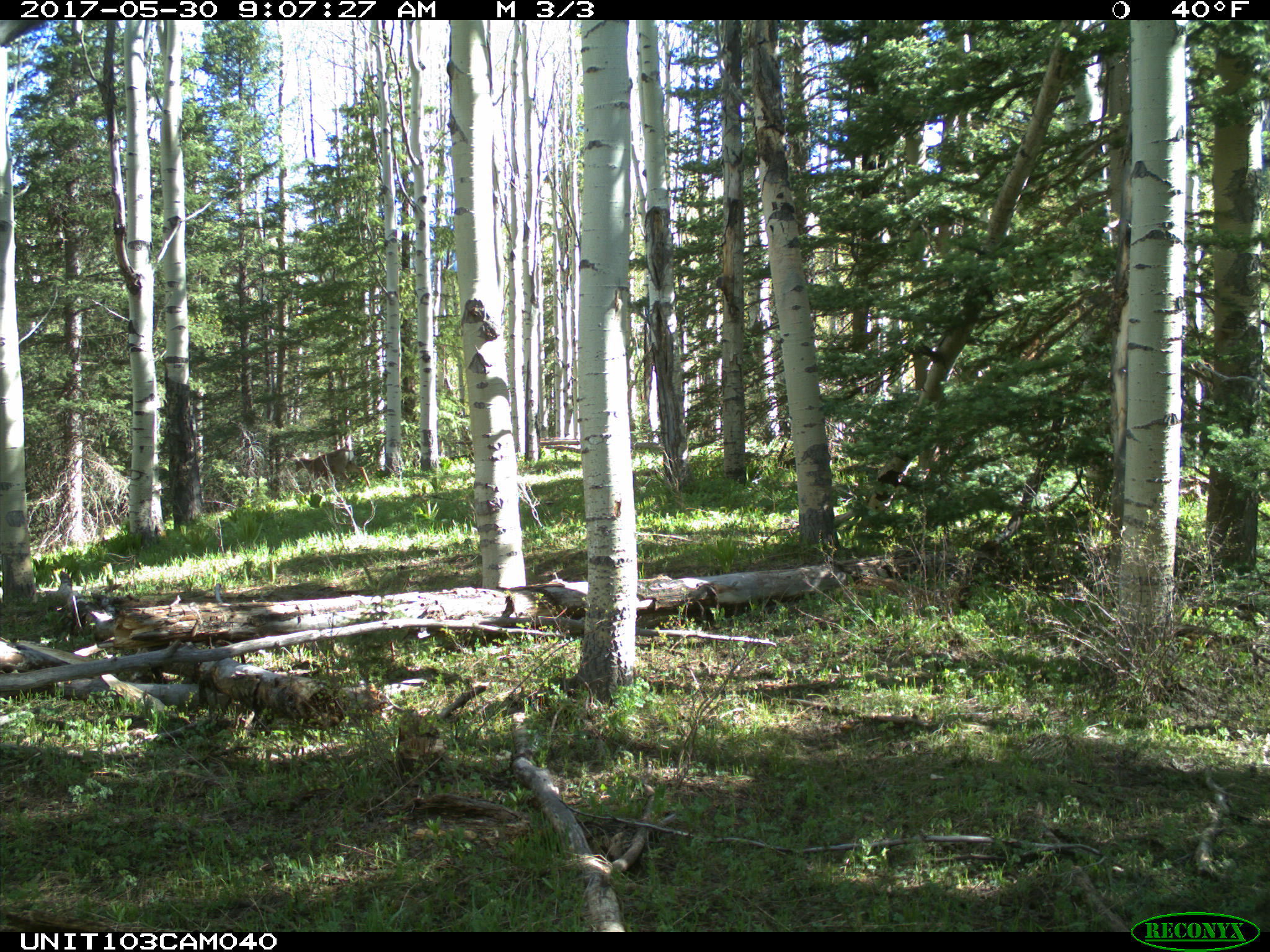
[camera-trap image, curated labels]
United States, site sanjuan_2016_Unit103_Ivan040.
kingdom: Animalia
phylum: Chordata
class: Mammalia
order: Artiodactyla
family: Cervidae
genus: Odocoileus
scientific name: Odocoileus hemionus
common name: mule deer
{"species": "Odocoileus hemionus (mule deer)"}